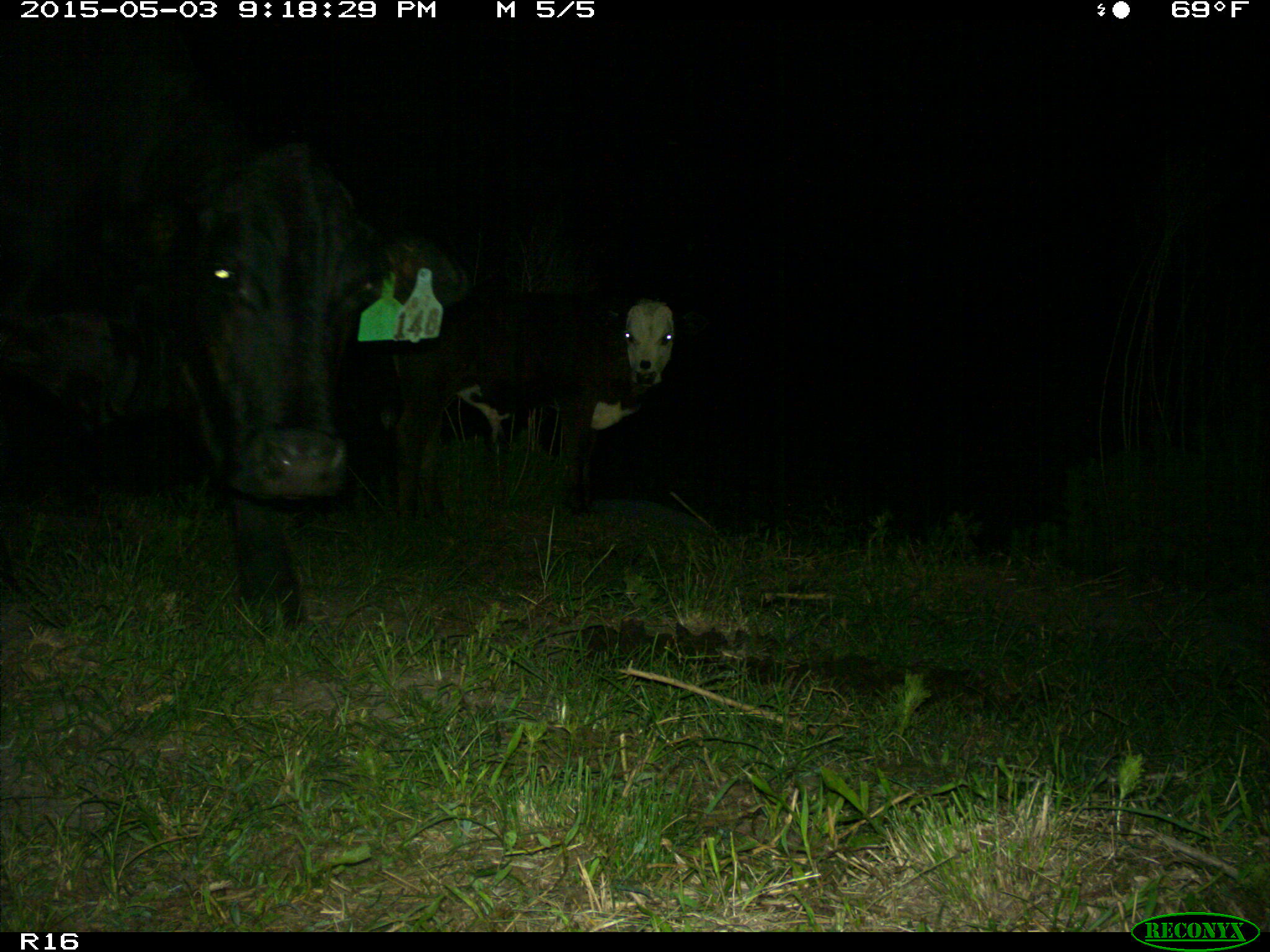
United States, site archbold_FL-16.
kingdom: Animalia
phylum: Chordata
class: Mammalia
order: Artiodactyla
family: Bovidae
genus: Bos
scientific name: Bos taurus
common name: domestic cow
Bos taurus (domestic cow).